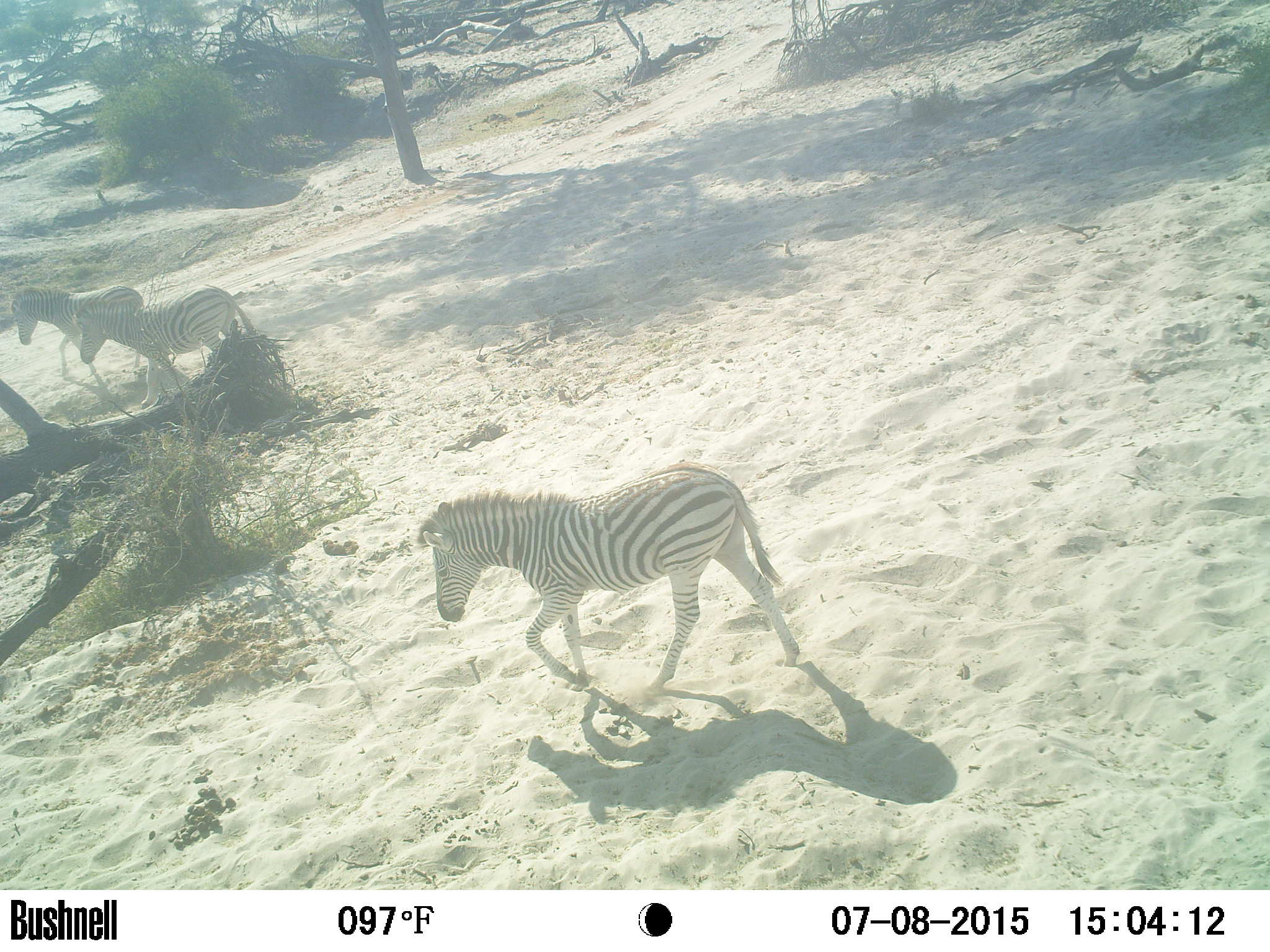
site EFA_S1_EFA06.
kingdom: Animalia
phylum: Chordata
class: Mammalia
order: Perissodactyla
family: Equidae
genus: Equus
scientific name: Equus quagga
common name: plains zebra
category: zebraplains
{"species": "zebraplains (plains zebra) (Equus quagga)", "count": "3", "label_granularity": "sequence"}